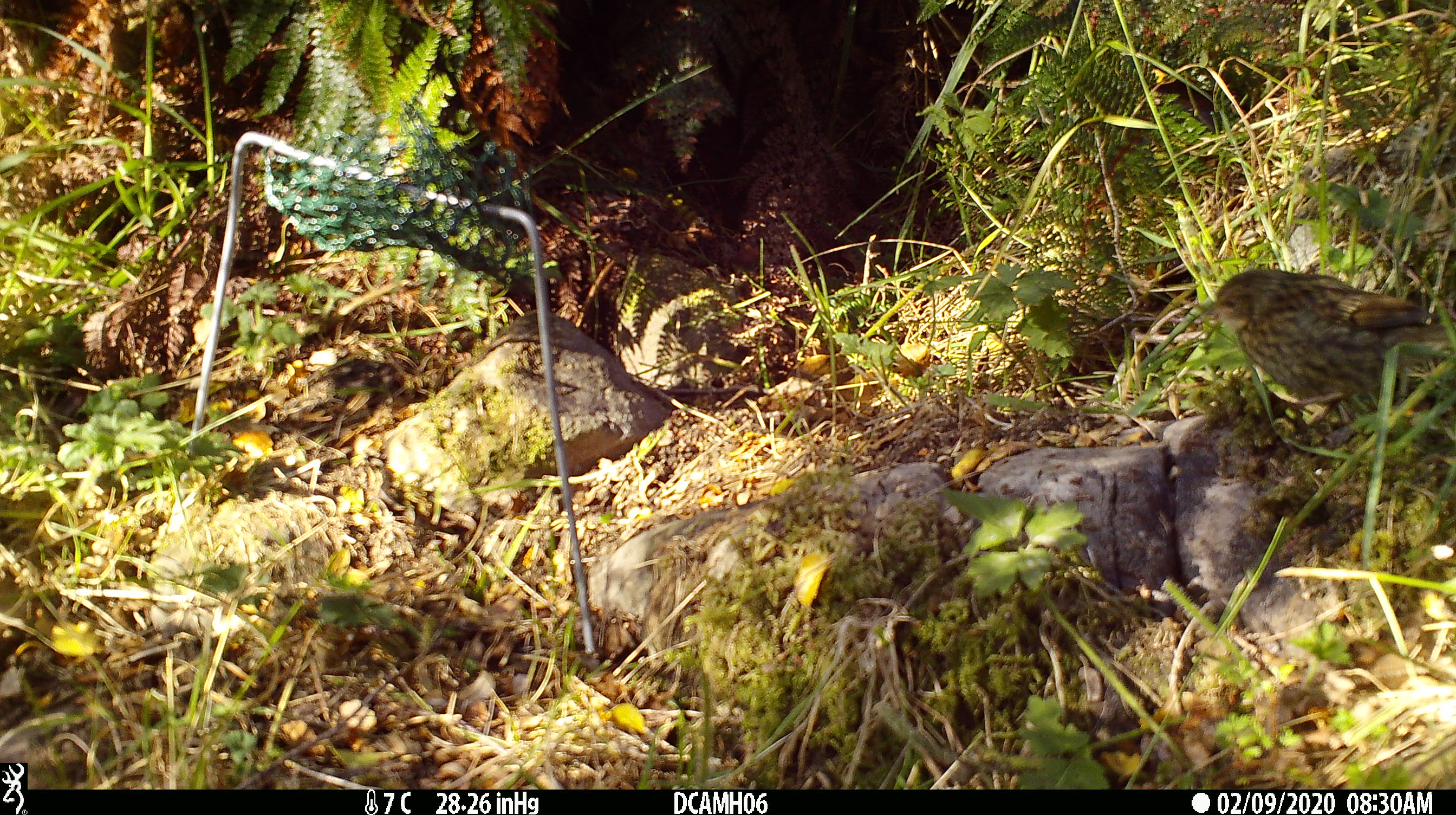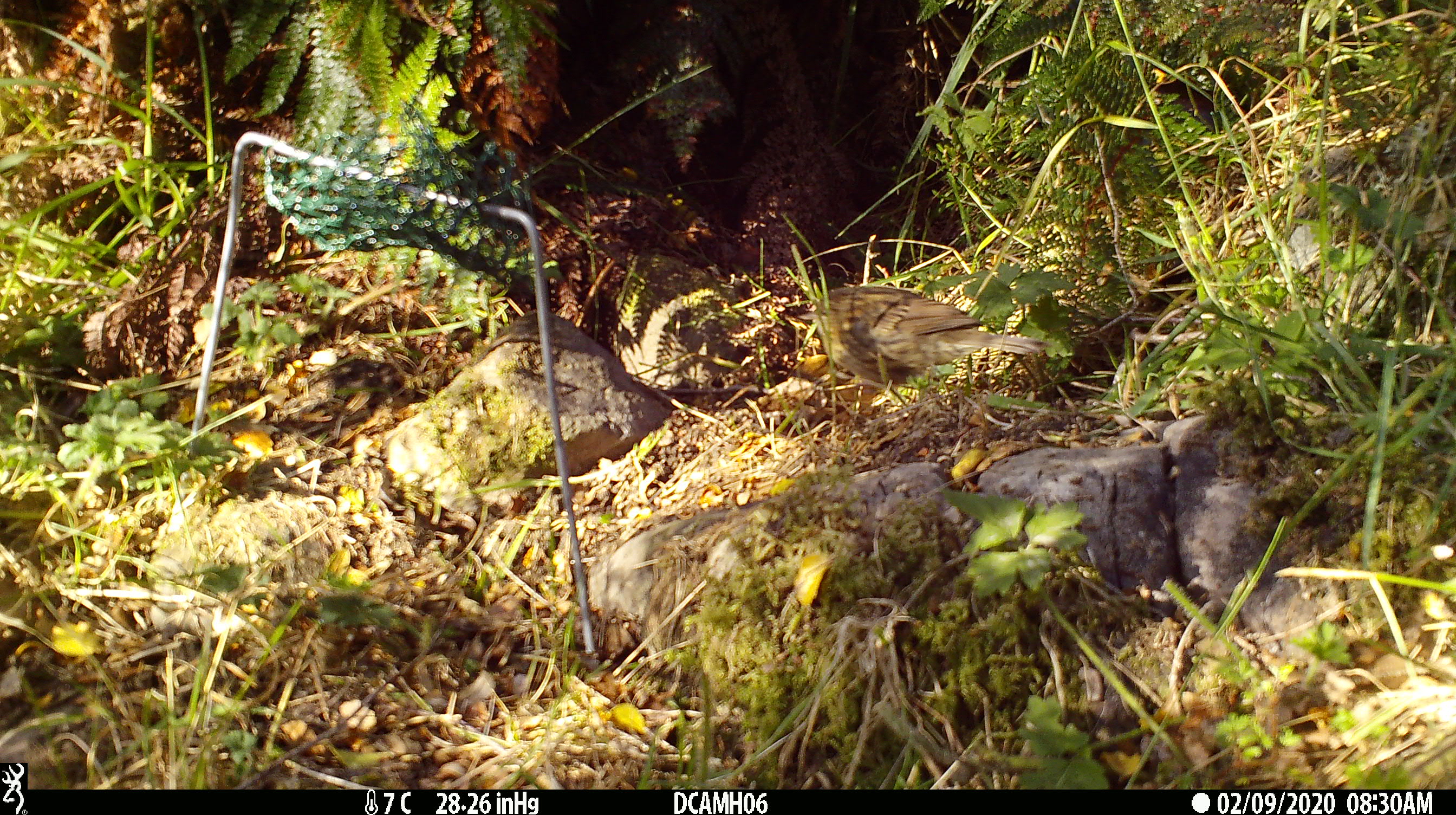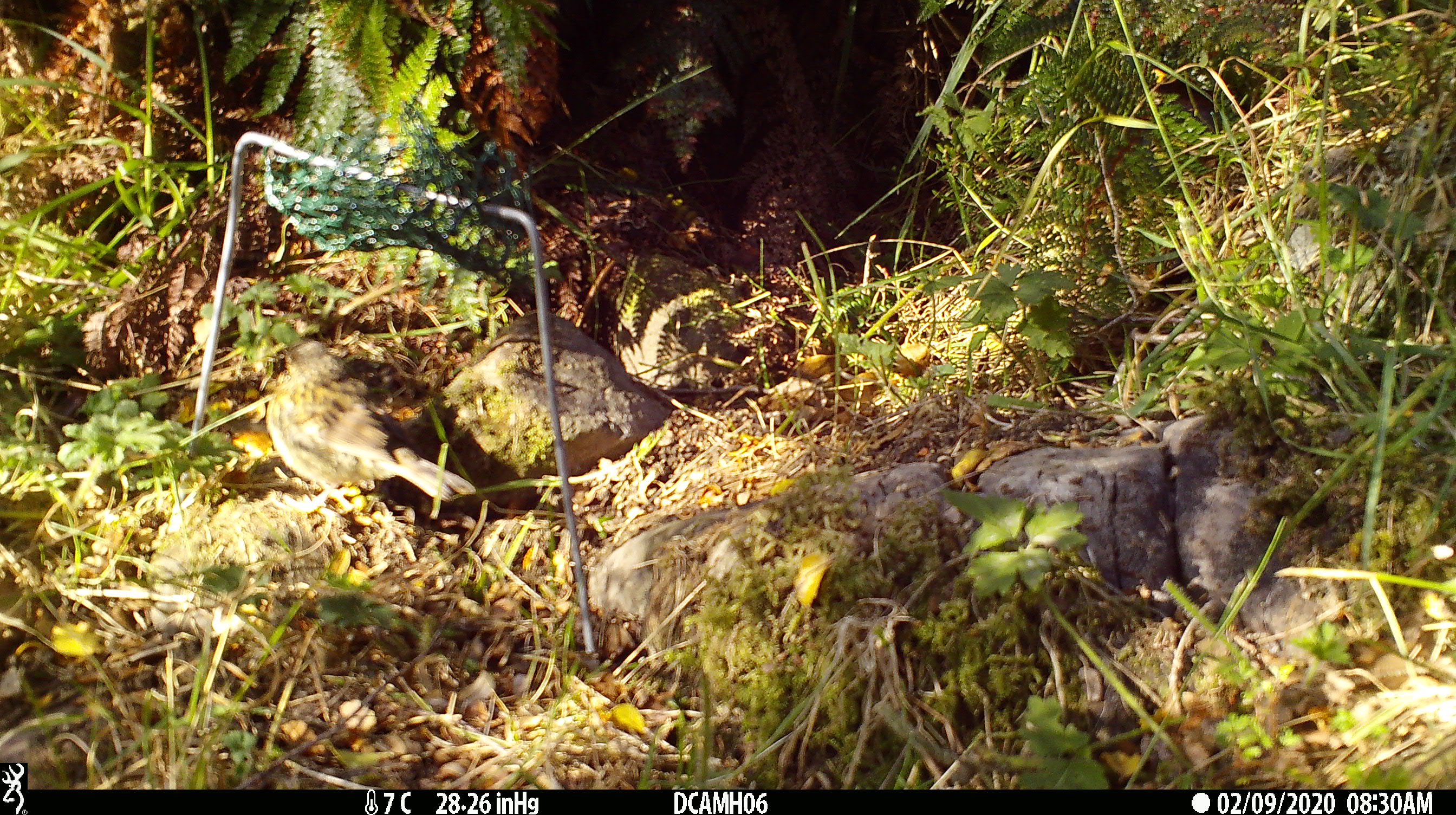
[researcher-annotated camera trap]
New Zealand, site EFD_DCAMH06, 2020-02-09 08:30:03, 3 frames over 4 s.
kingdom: Animalia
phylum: Chordata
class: Aves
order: Passeriformes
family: Prunellidae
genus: Prunella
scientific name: Prunella modularis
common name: dunnock